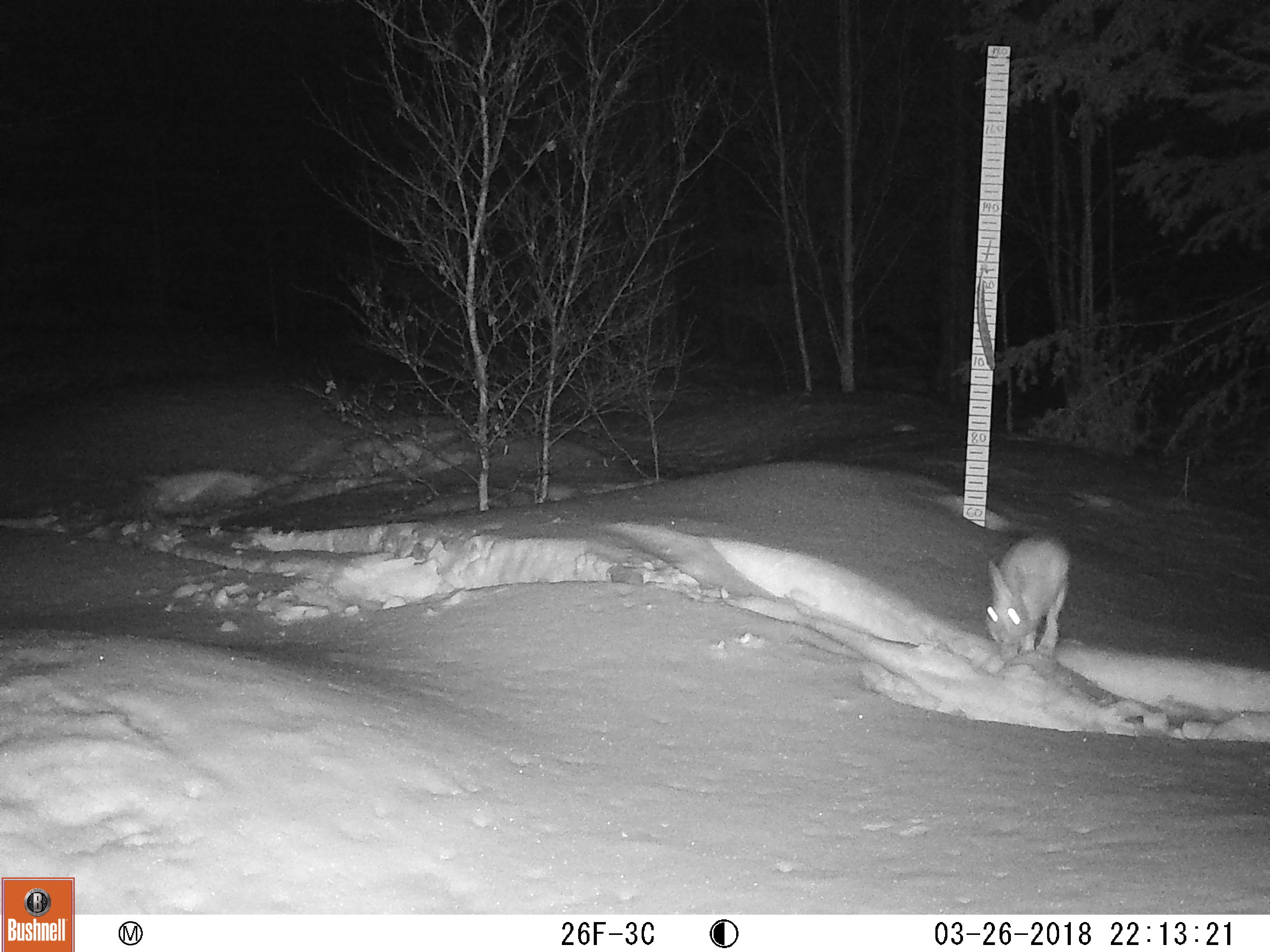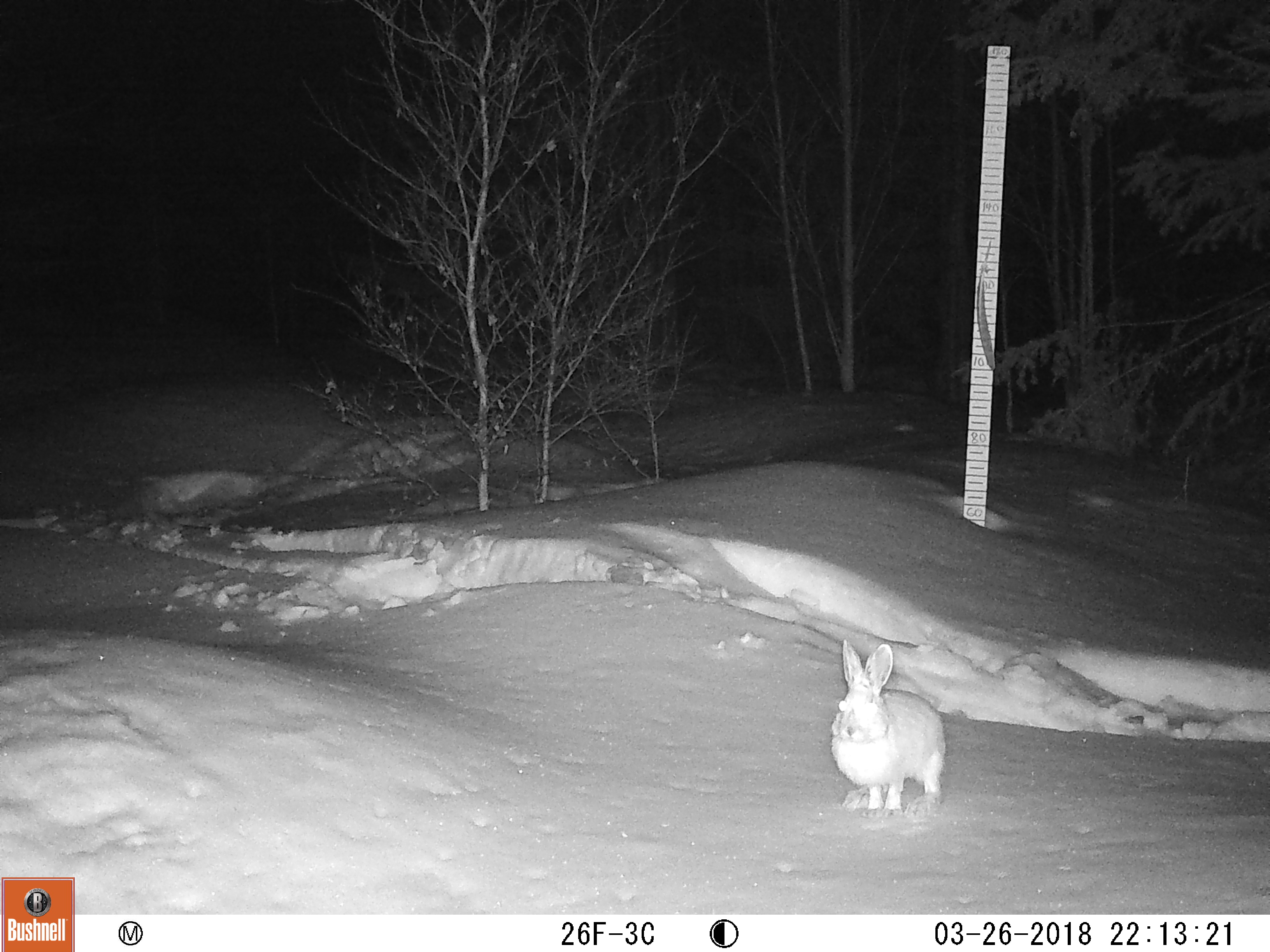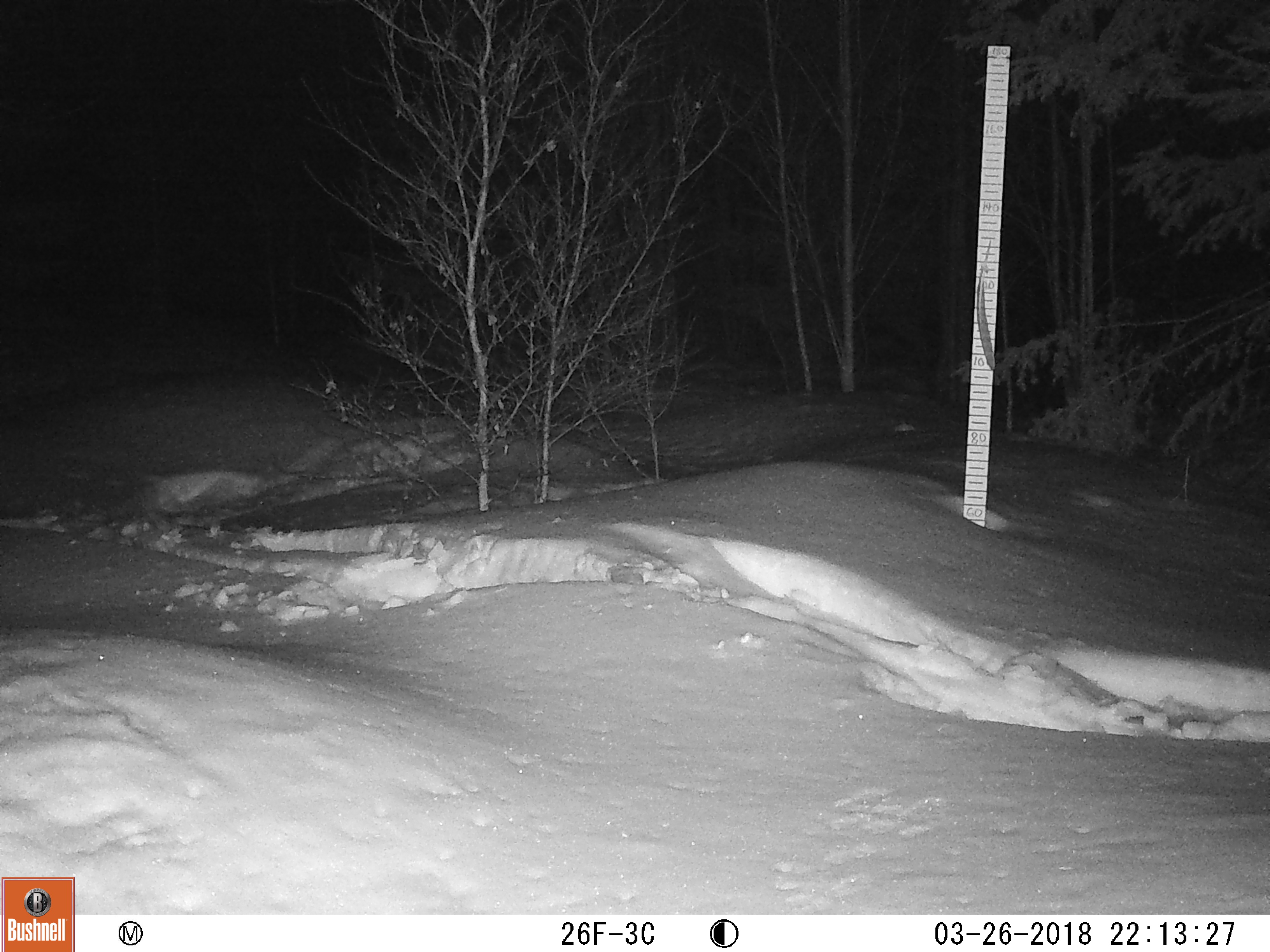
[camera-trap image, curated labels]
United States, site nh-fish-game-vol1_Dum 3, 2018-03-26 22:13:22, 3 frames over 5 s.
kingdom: Animalia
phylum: Chordata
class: Mammalia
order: Lagomorpha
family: Leporidae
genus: Lepus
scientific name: Lepus americanus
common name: snowshoe hare